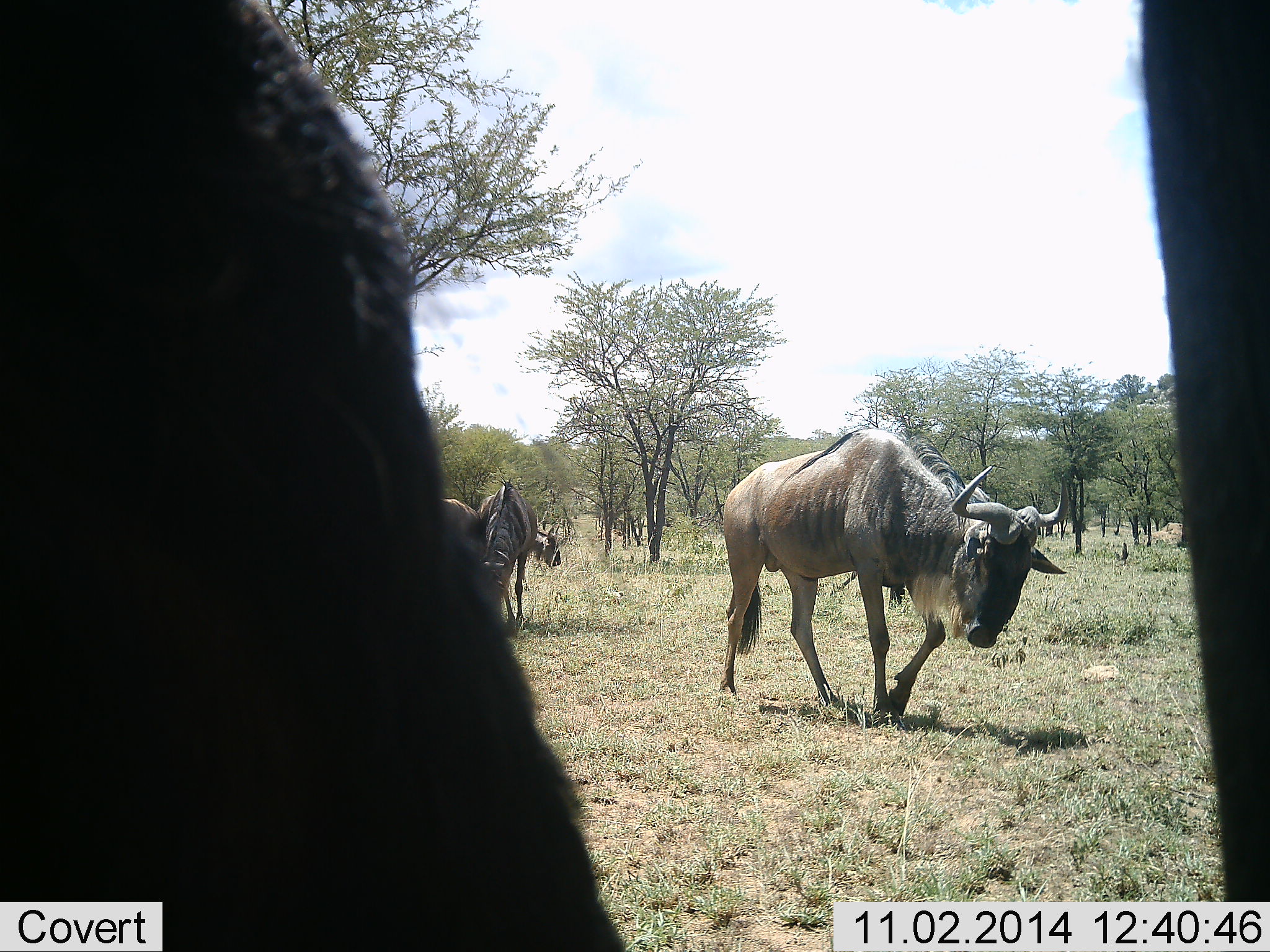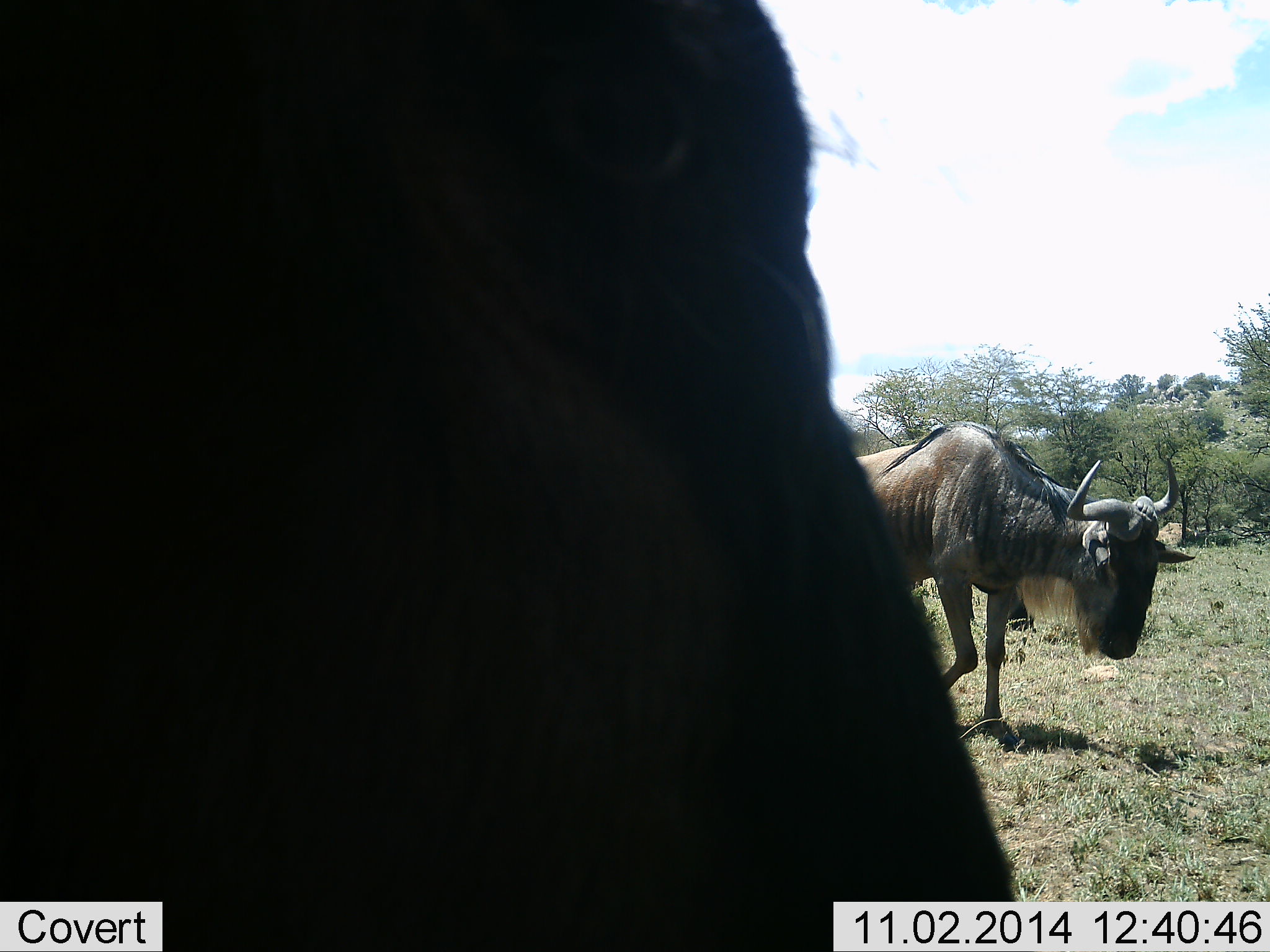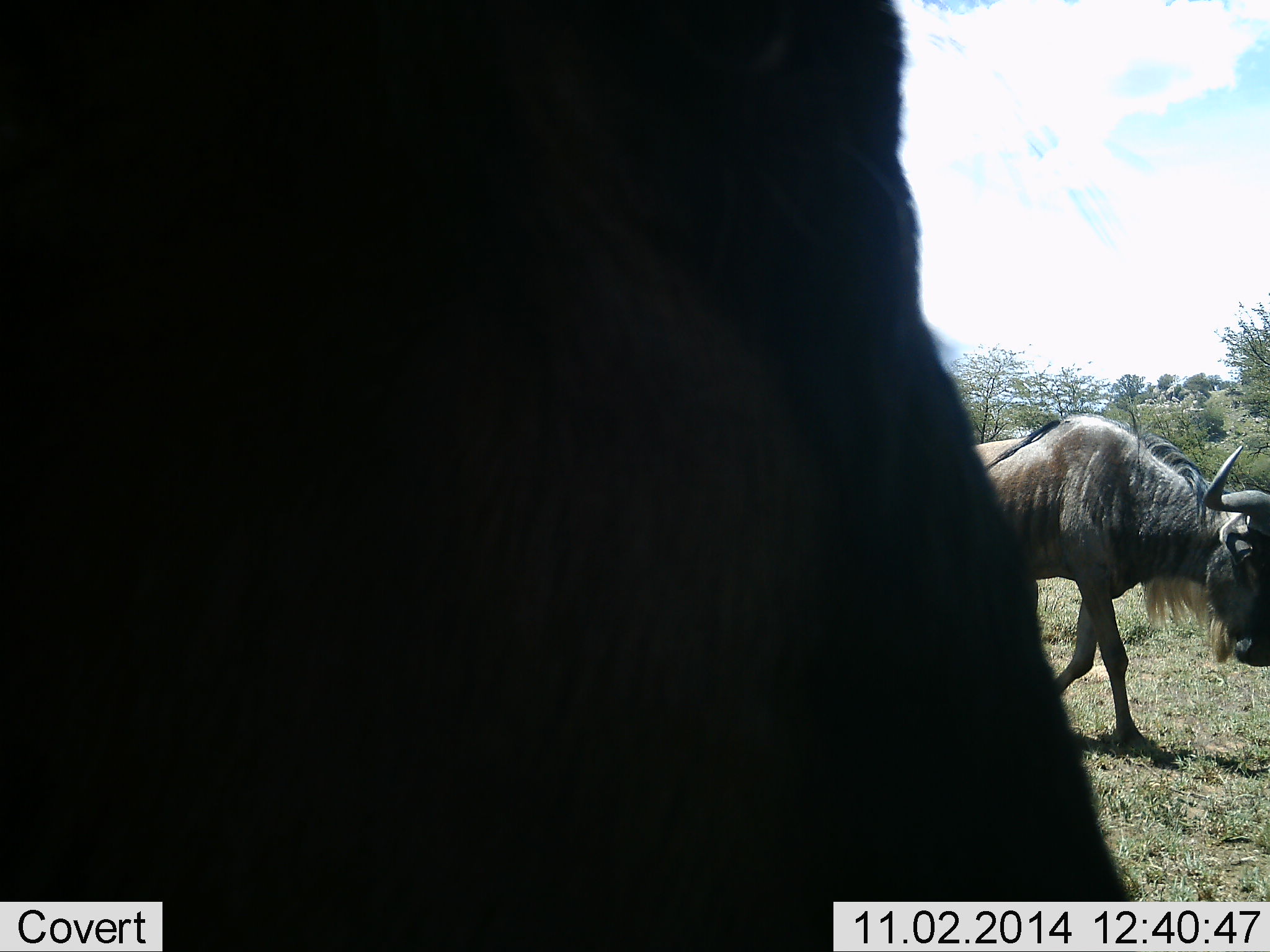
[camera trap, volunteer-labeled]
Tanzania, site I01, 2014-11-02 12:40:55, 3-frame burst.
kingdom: Animalia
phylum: Chordata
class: Mammalia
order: Artiodactyla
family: Bovidae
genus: Connochaetes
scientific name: Connochaetes taurinus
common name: blue wildebeest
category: wildebeest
Wildebeest (blue wildebeest) (Connochaetes taurinus), count 4. Behavior (volunteer vote fractions): standing 30%, resting 0%, moving 100%, interacting 0%. Young present (vote fraction): 0%. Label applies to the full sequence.